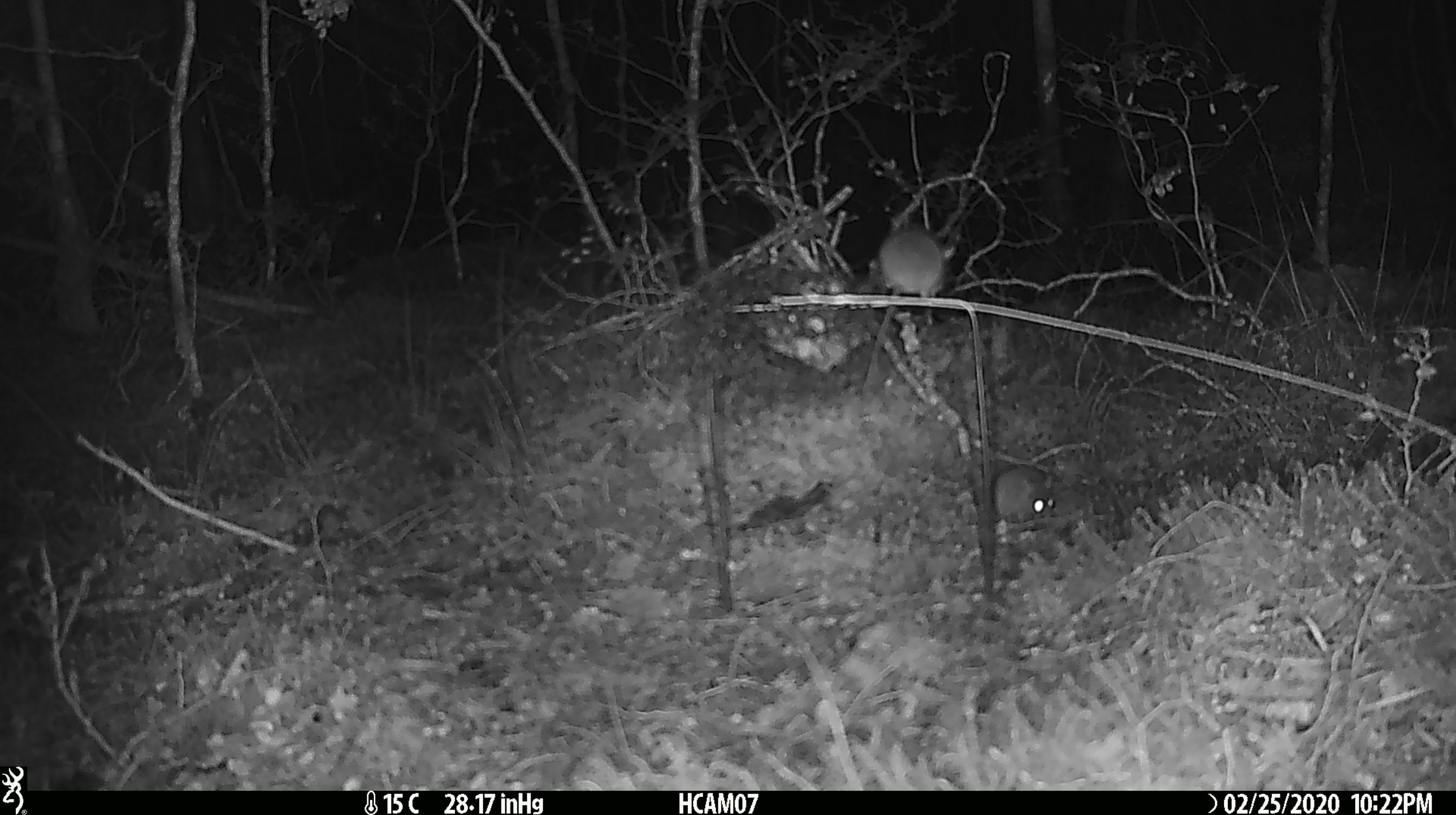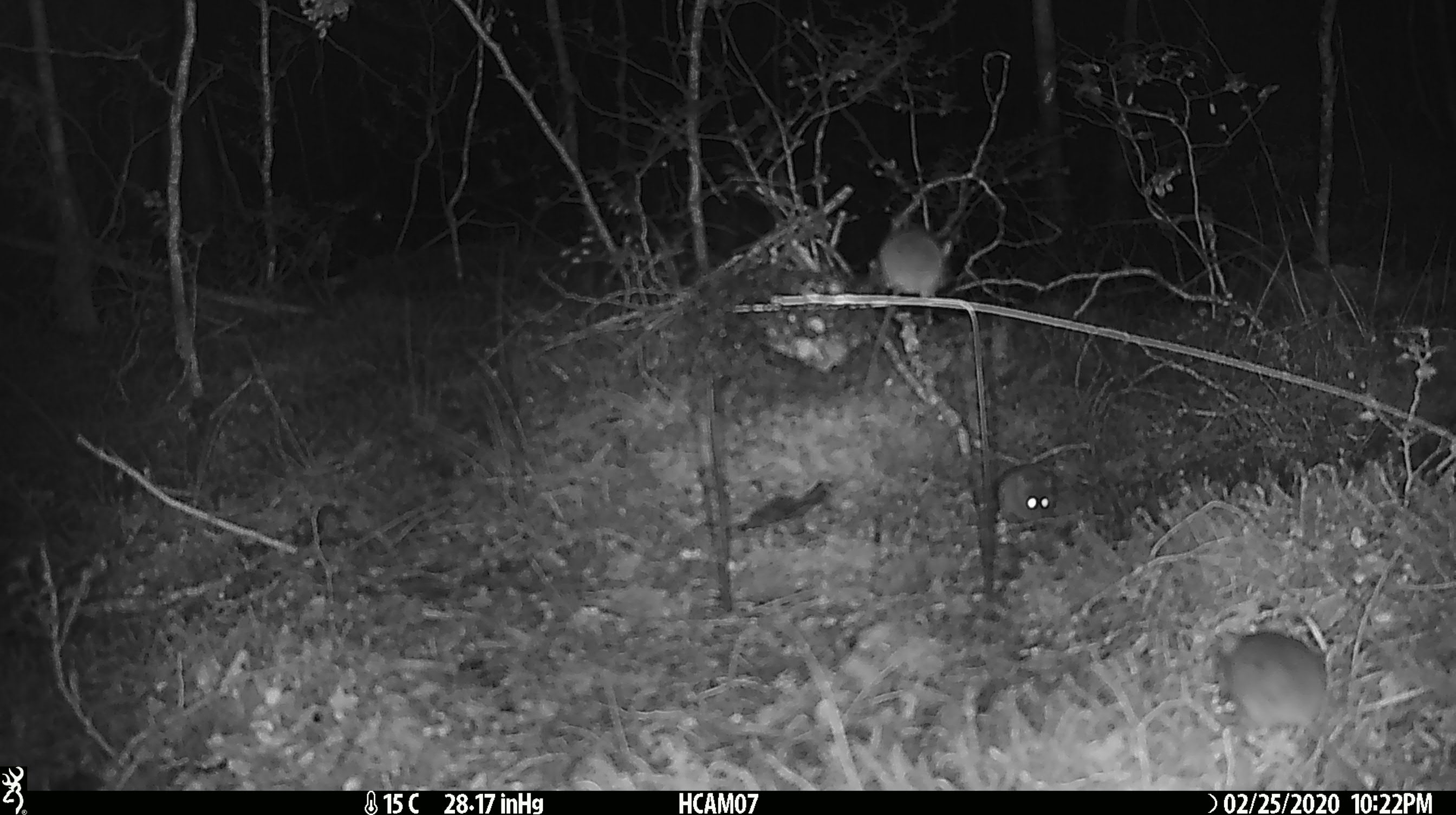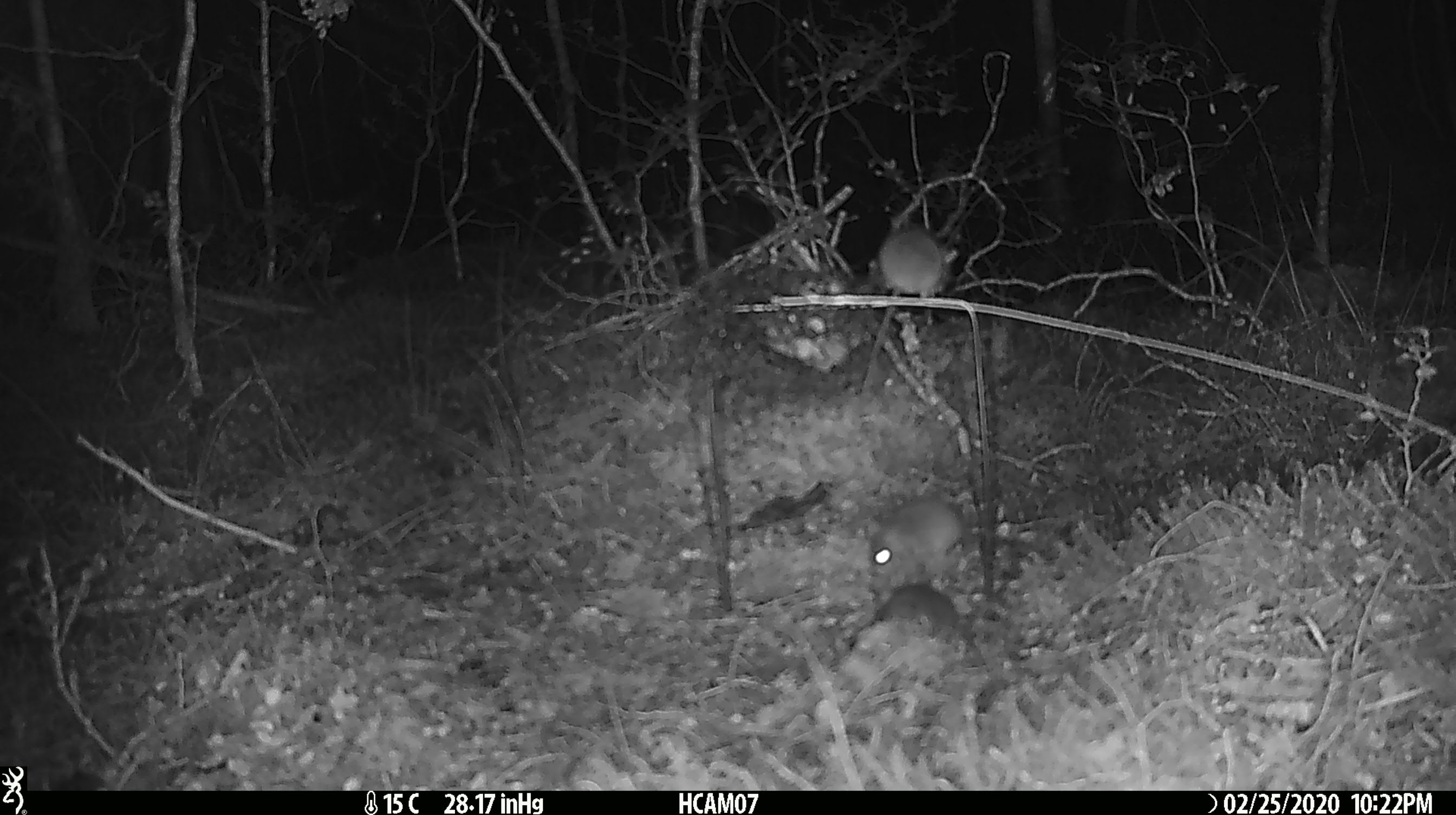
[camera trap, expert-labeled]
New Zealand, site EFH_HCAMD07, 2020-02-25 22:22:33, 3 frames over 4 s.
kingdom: Animalia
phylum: Chordata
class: Mammalia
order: Rodentia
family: Muridae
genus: Mus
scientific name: Mus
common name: mouse